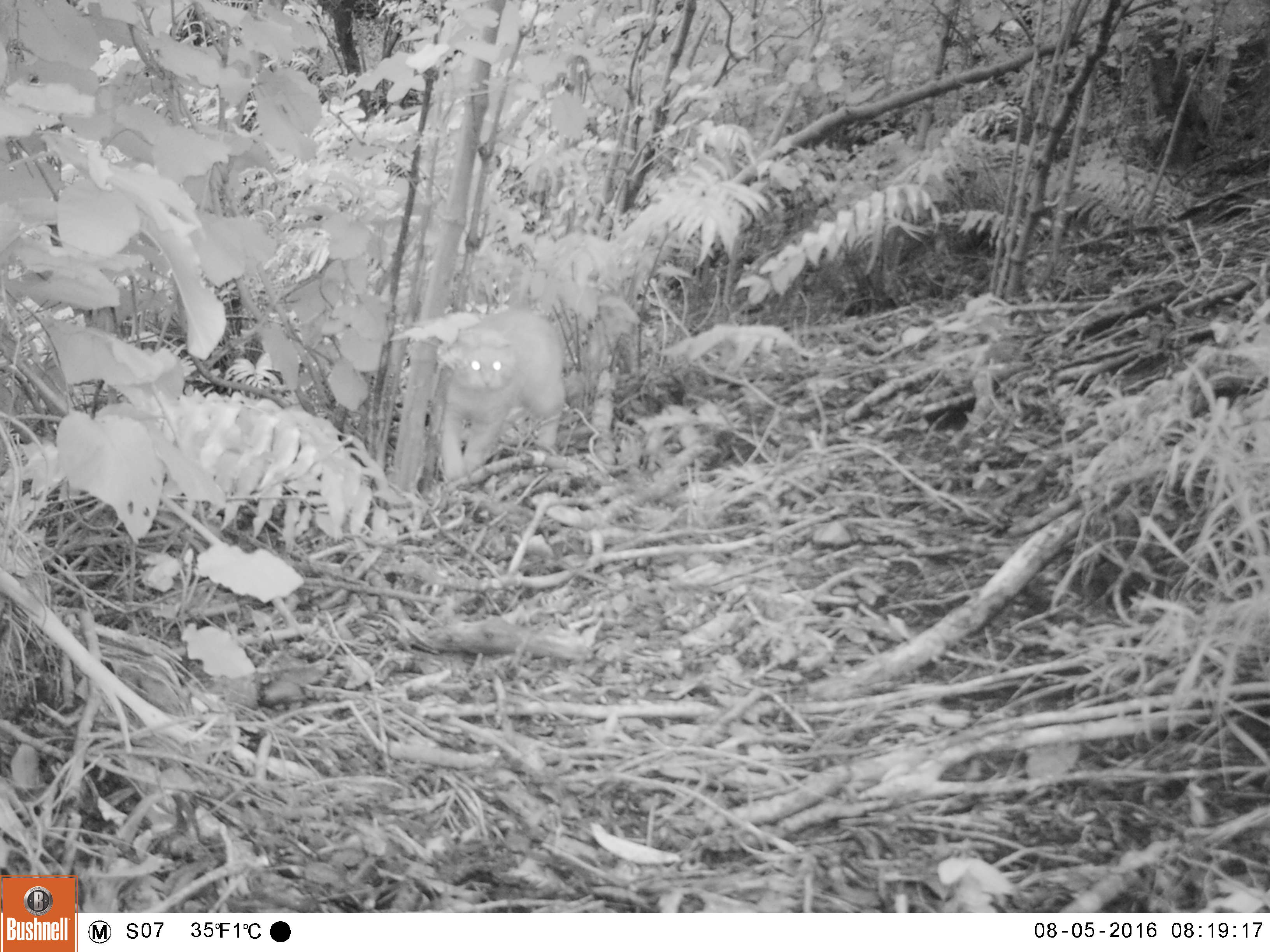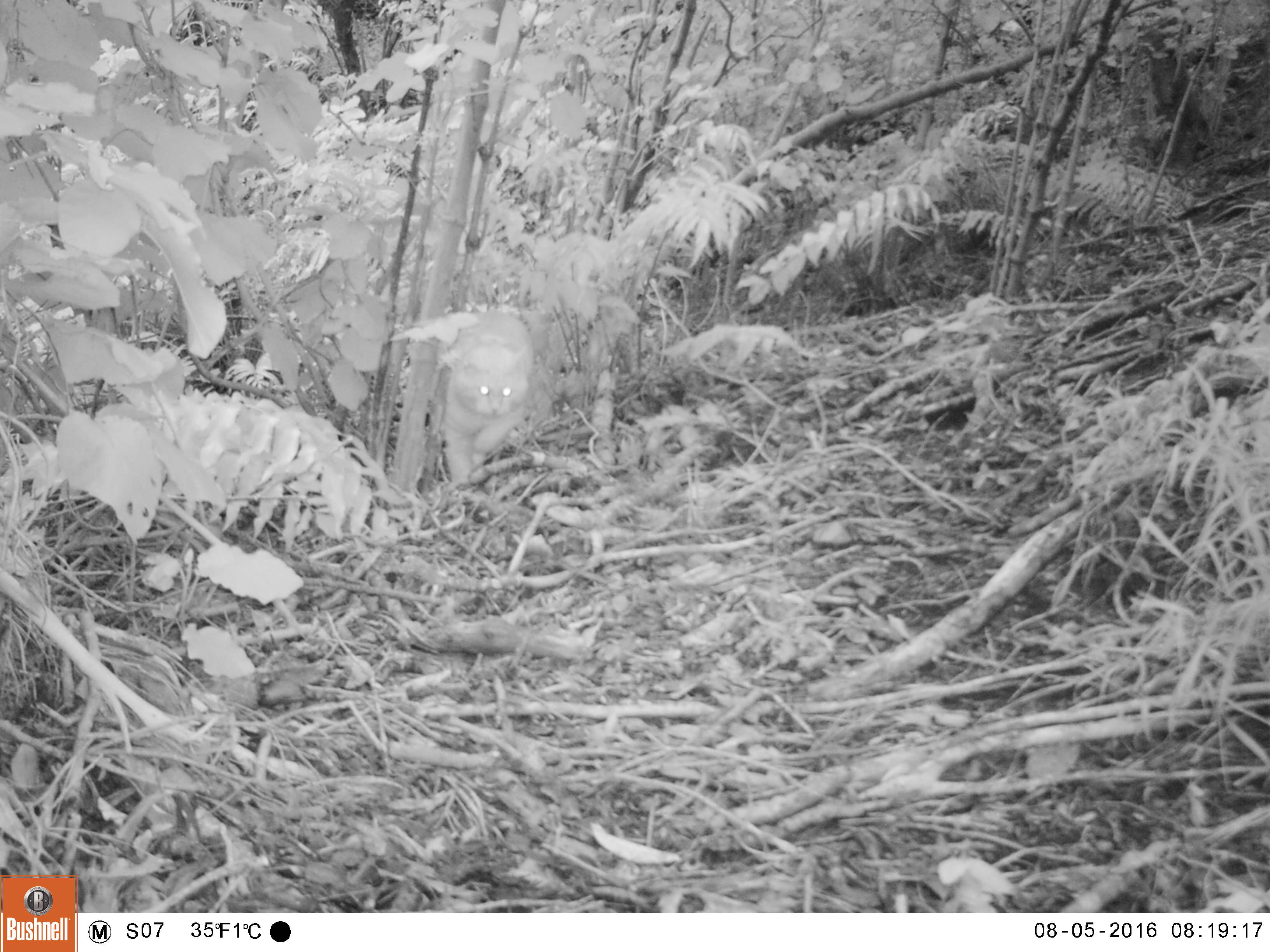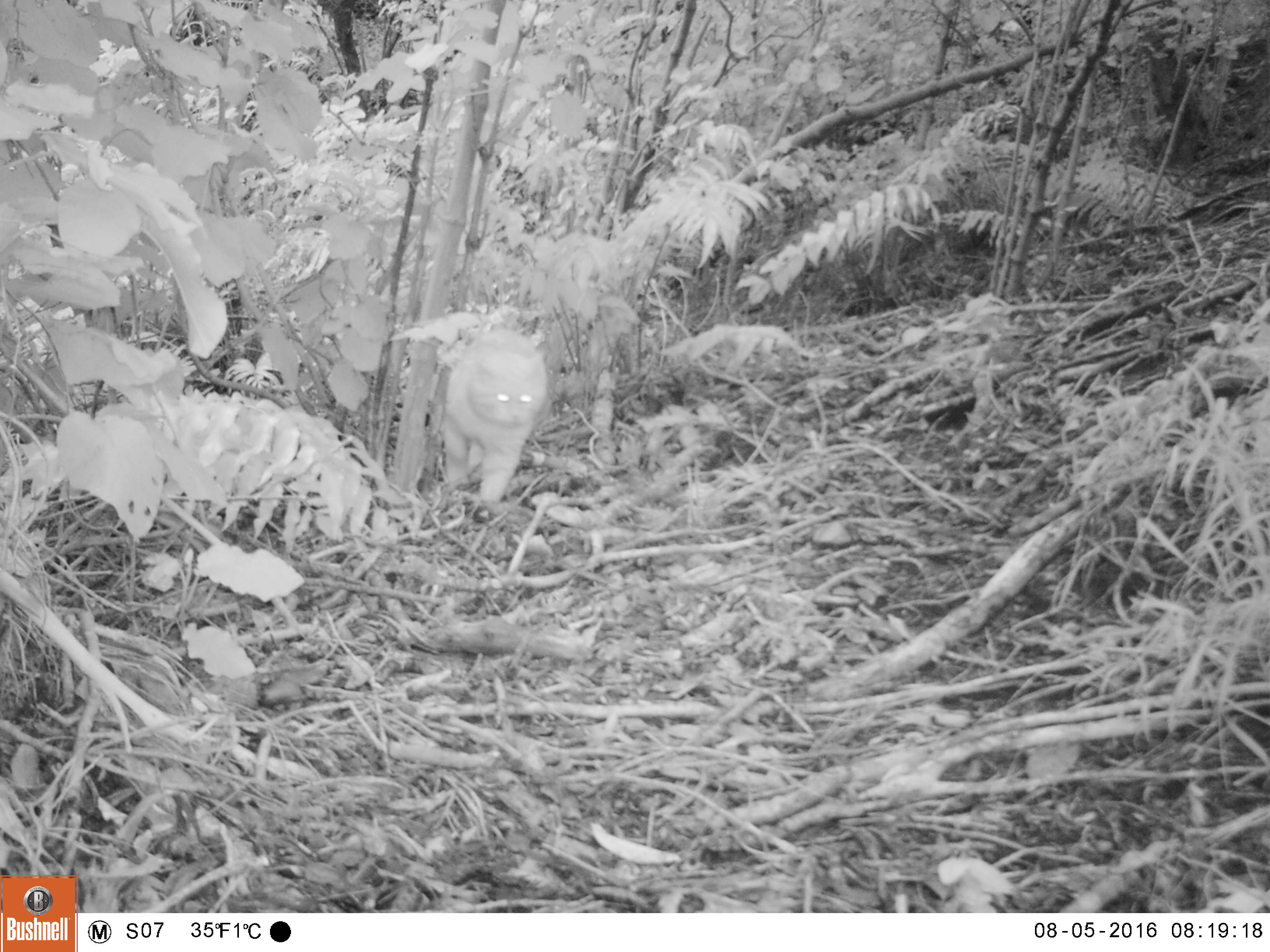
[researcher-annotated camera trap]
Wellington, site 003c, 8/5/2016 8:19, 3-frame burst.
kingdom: Animalia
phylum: Chordata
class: Mammalia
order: Carnivora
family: Felidae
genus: Felis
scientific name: Felis catus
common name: cat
Cat (Felis catus).